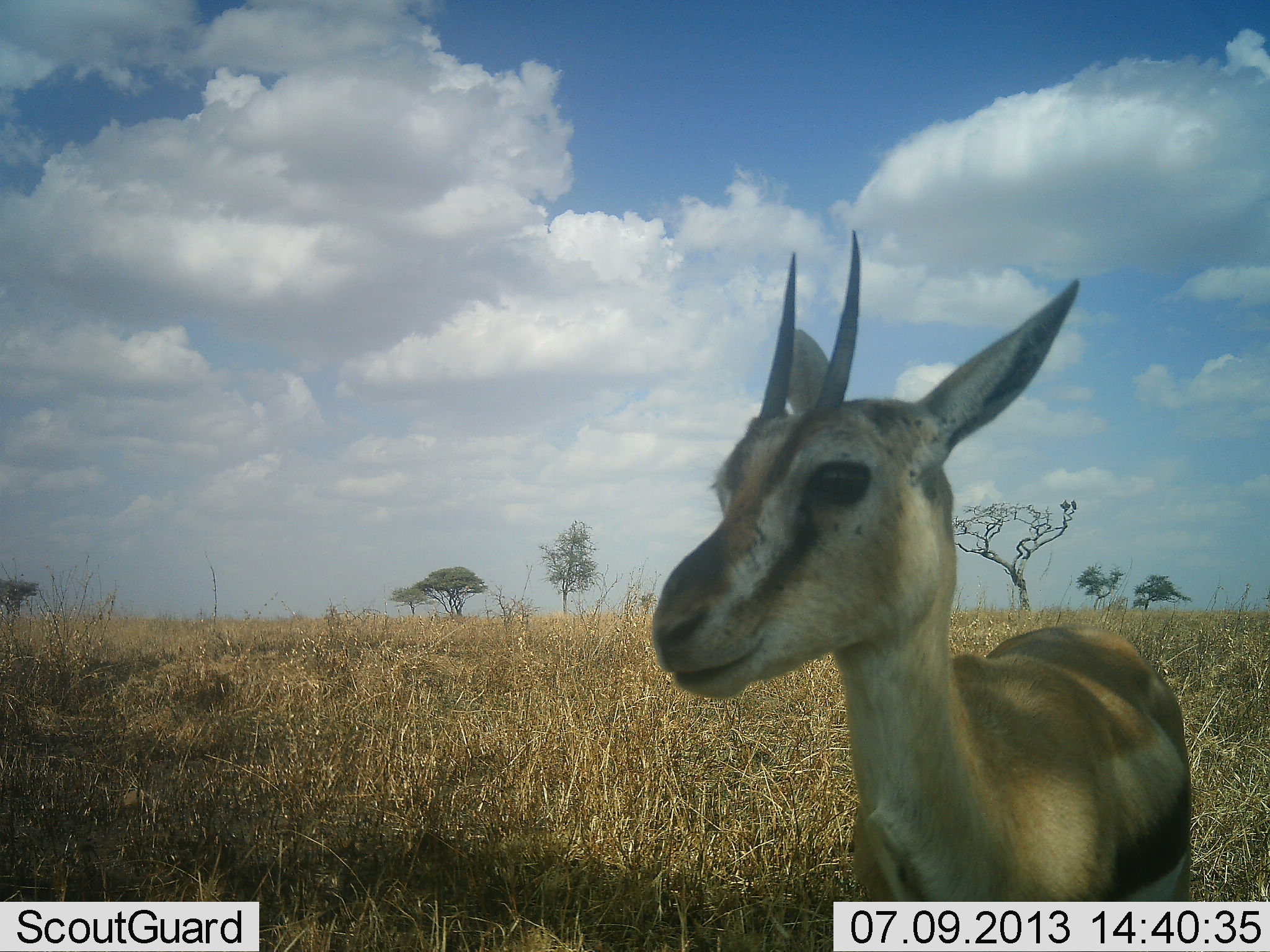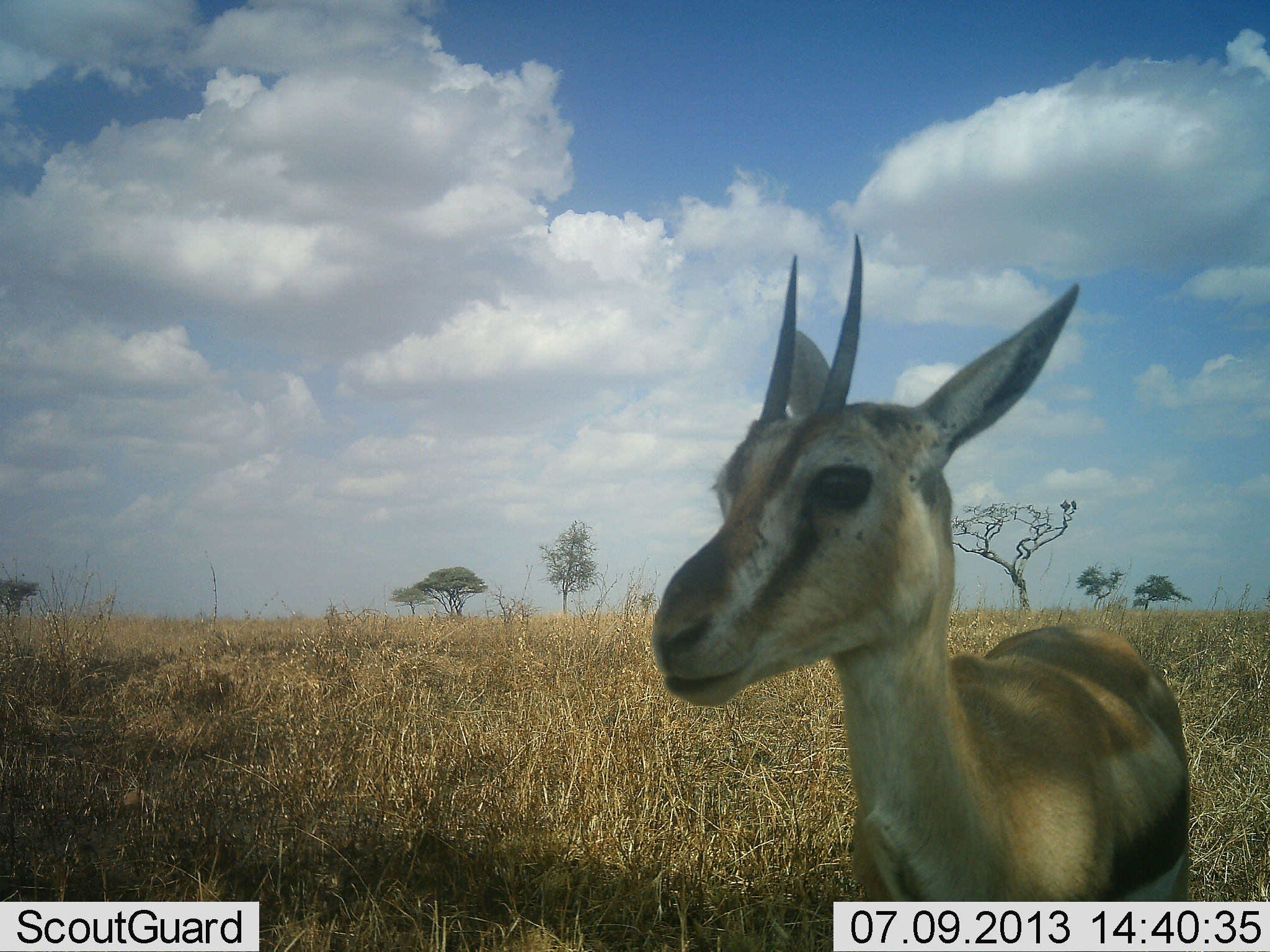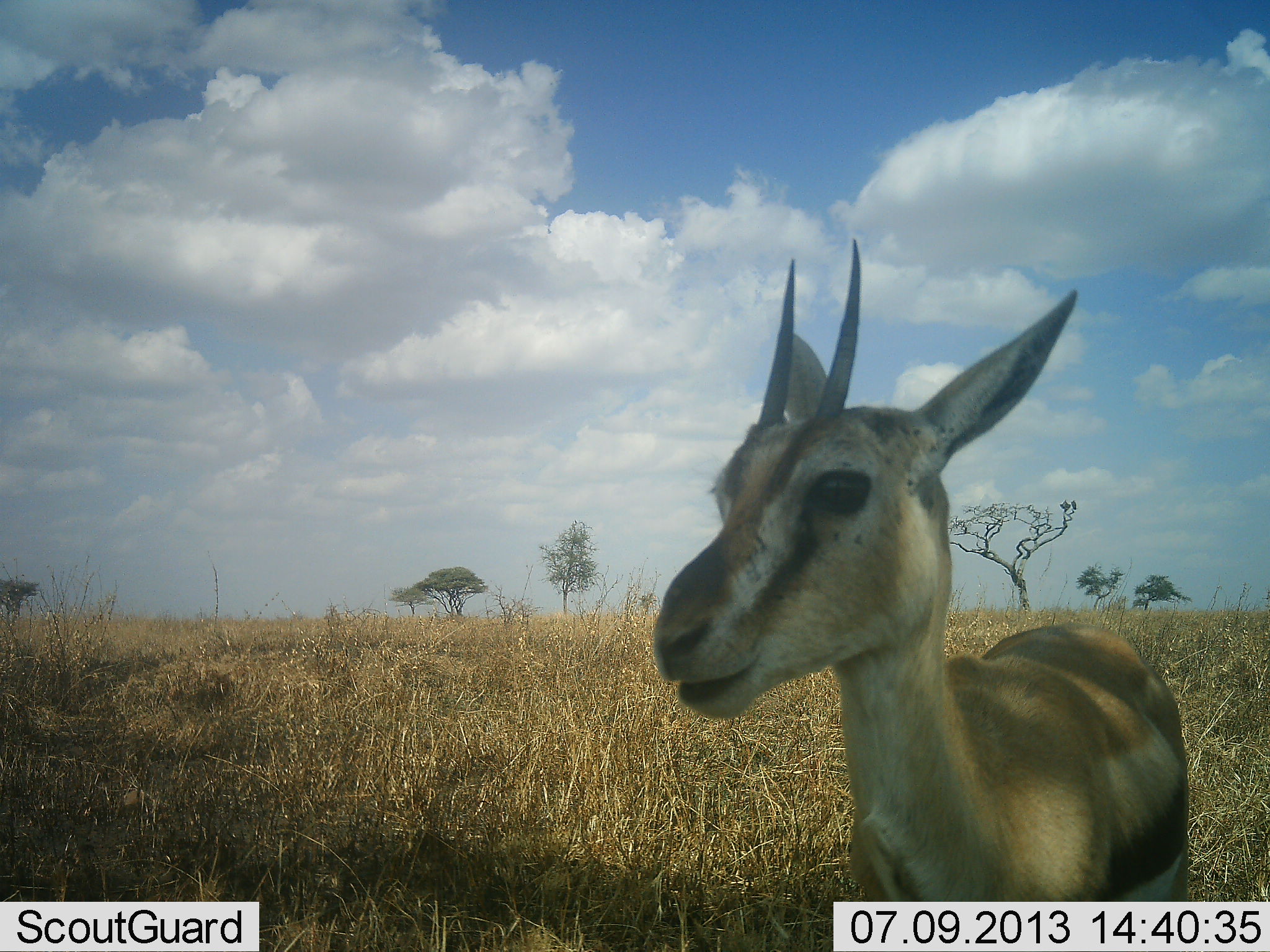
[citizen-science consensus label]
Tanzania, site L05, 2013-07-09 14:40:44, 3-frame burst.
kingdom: Animalia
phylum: Chordata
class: Mammalia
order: Artiodactyla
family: Bovidae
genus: Eudorcas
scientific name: Eudorcas thomsonii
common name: thomson's gazelle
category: gazellethomsons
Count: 1.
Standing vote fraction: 67%.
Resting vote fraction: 0%.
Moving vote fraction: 0%.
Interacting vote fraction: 0%.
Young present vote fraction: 6%.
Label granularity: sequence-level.